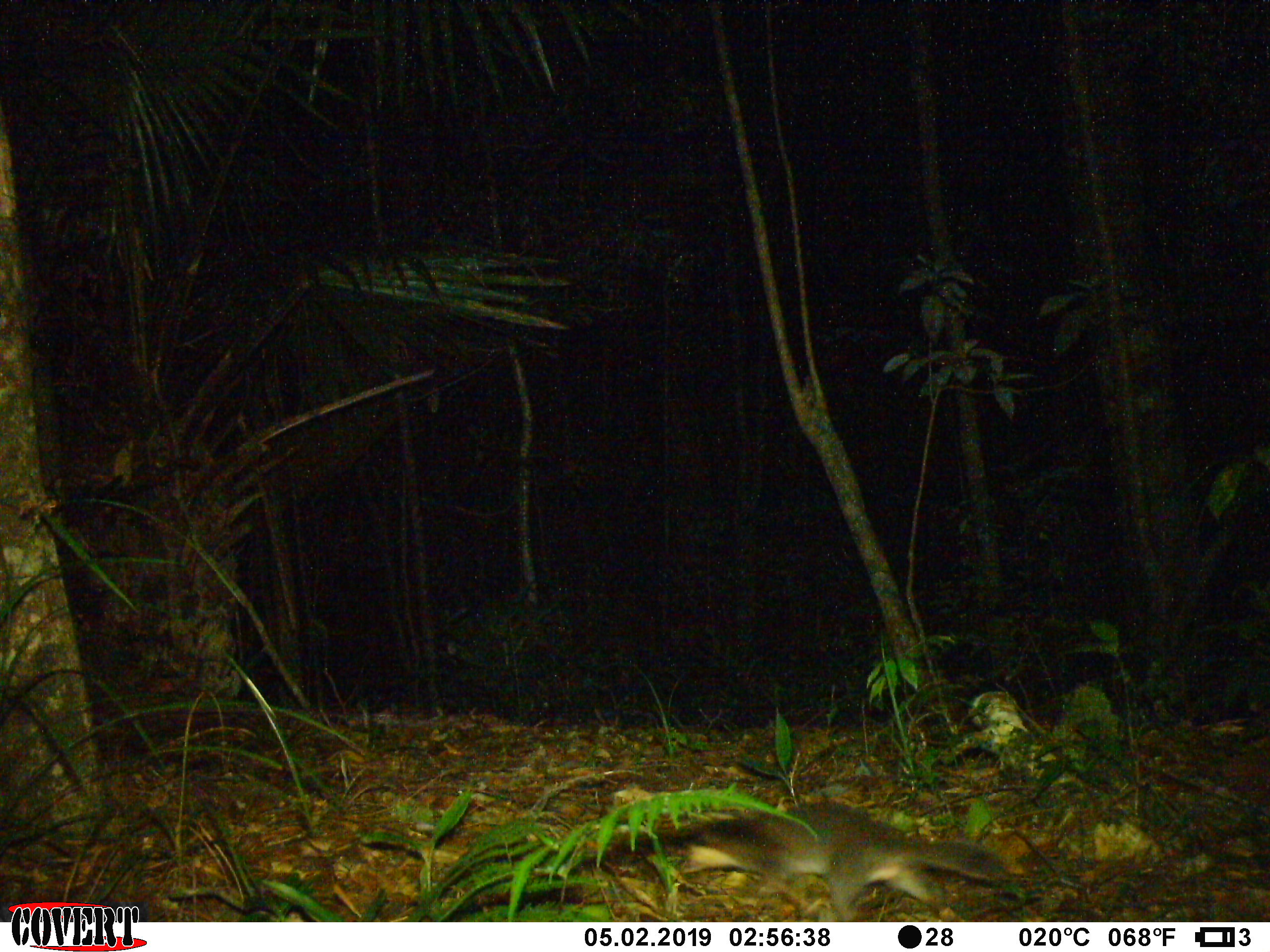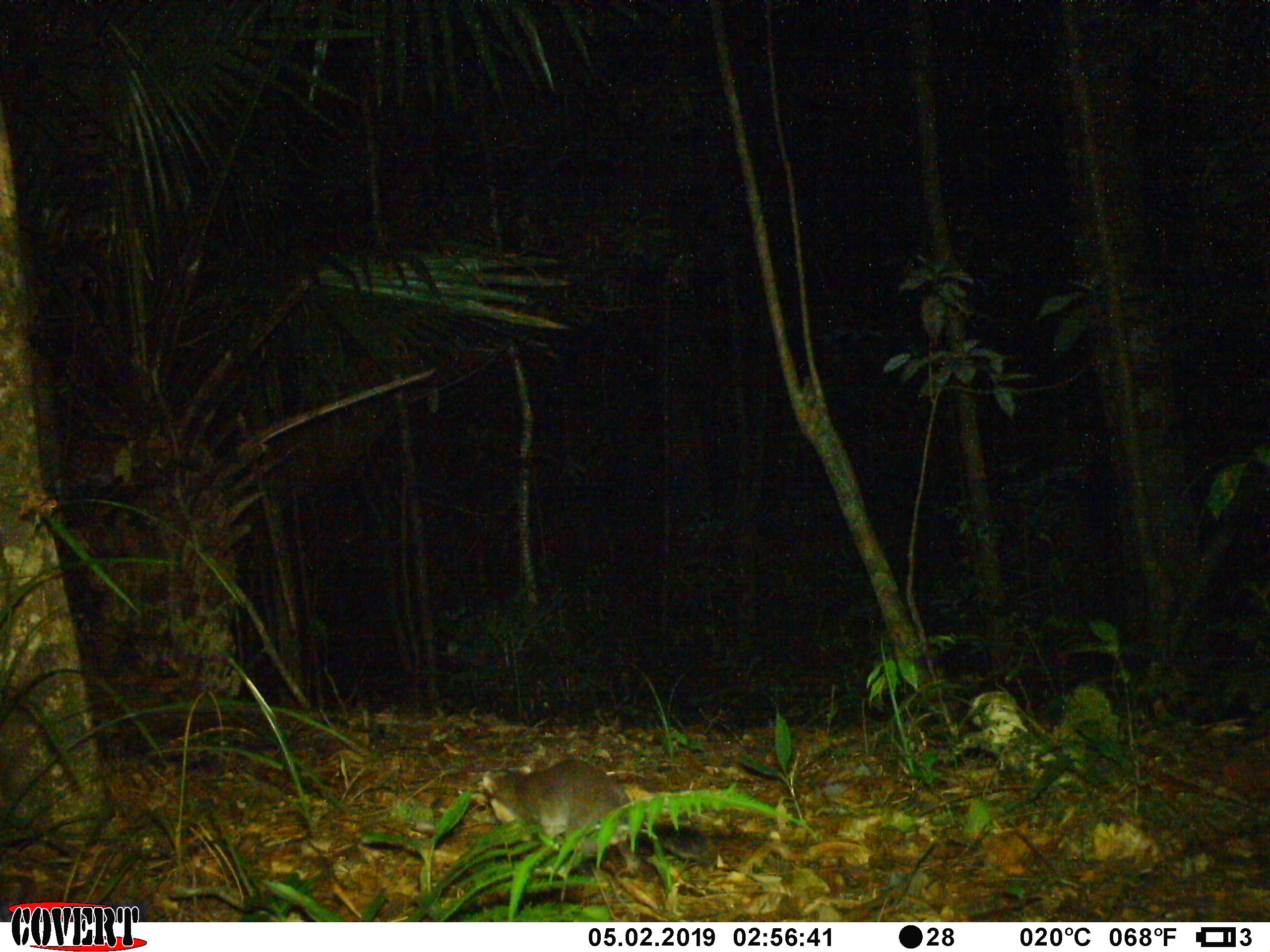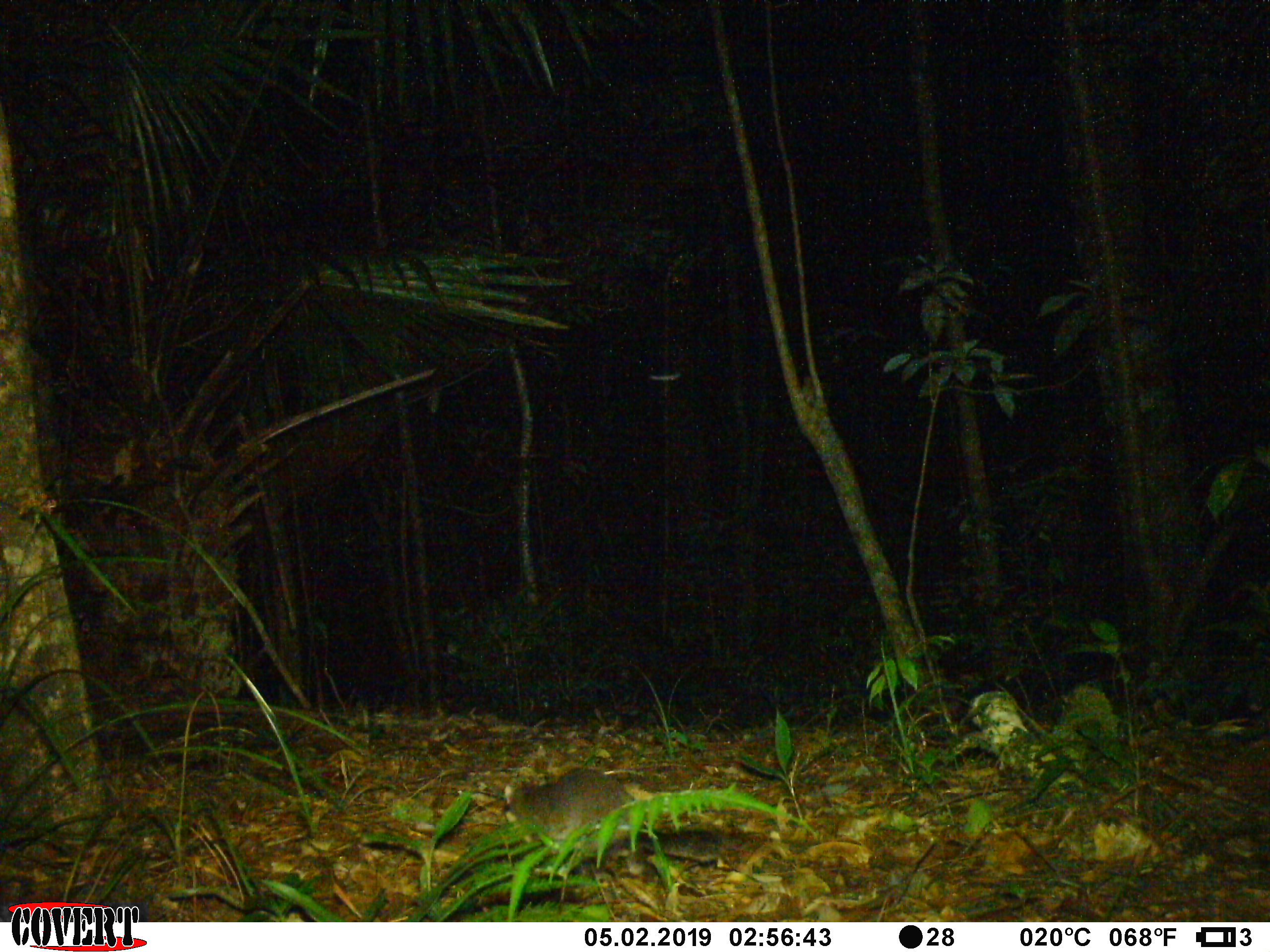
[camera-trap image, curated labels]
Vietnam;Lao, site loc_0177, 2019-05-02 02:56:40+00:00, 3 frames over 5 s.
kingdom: Animalia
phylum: Chordata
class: Mammalia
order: Carnivora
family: Mustelidae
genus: Melogale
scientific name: Melogale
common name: ferret badger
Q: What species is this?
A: Ferret badger (Melogale).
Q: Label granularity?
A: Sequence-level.